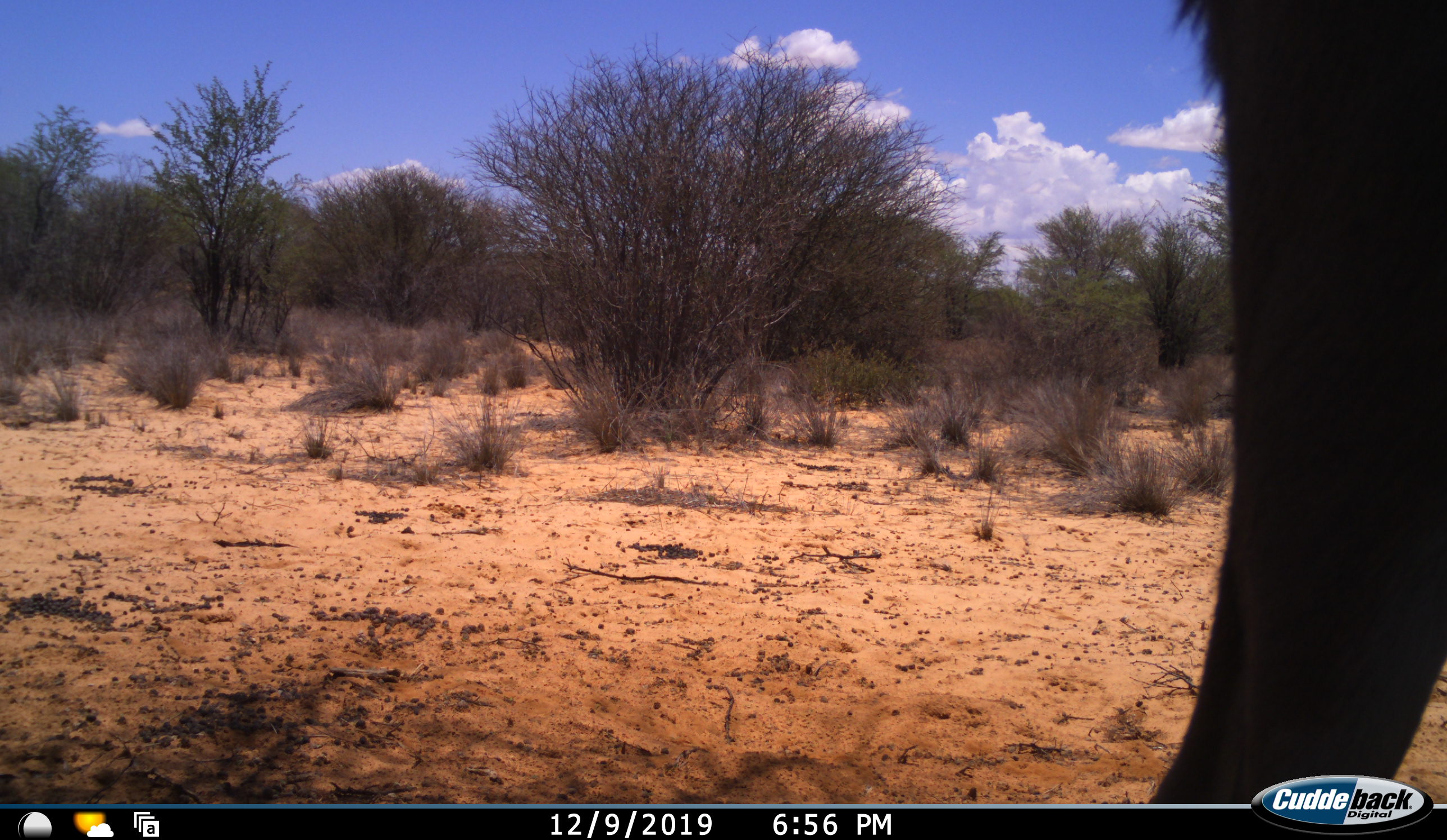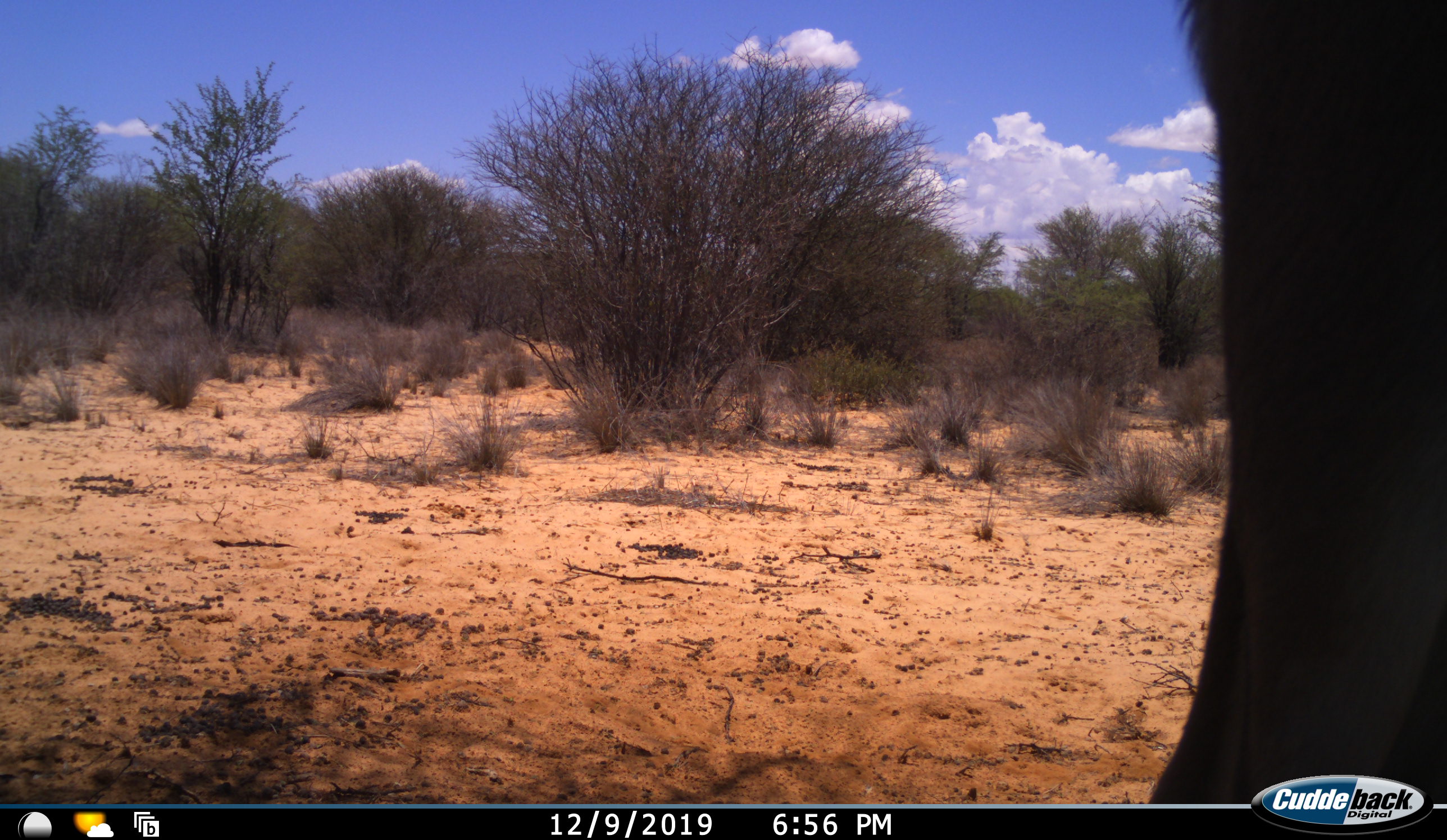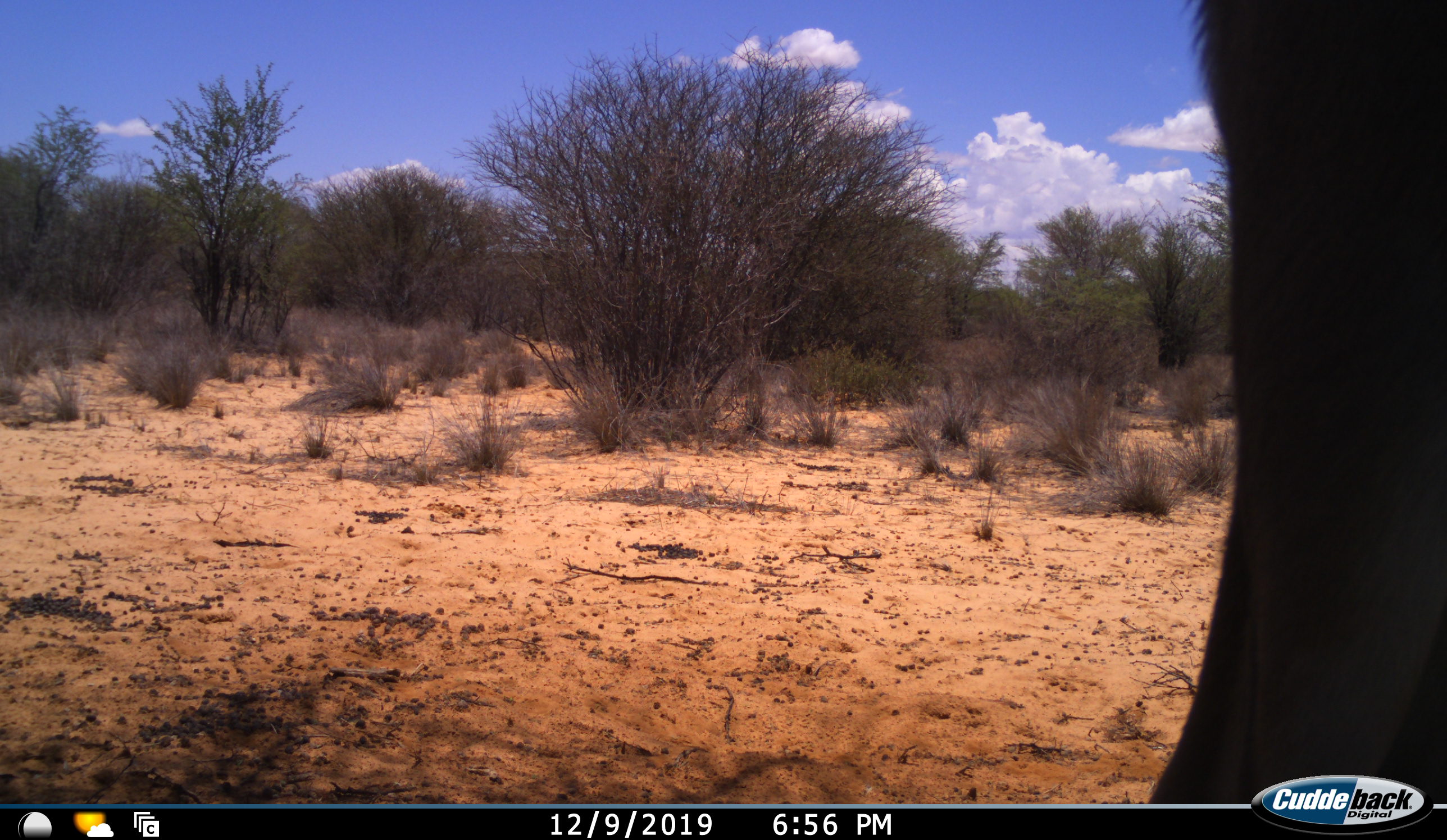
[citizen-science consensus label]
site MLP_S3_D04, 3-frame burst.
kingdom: Animalia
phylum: Chordata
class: Mammalia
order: Artiodactyla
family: Bovidae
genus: Connochaetes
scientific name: Connochaetes taurinus taurinus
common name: blue wildebeest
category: wildebeestblue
Wildebeestblue (blue wildebeest) (Connochaetes taurinus taurinus), count 1. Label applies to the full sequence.